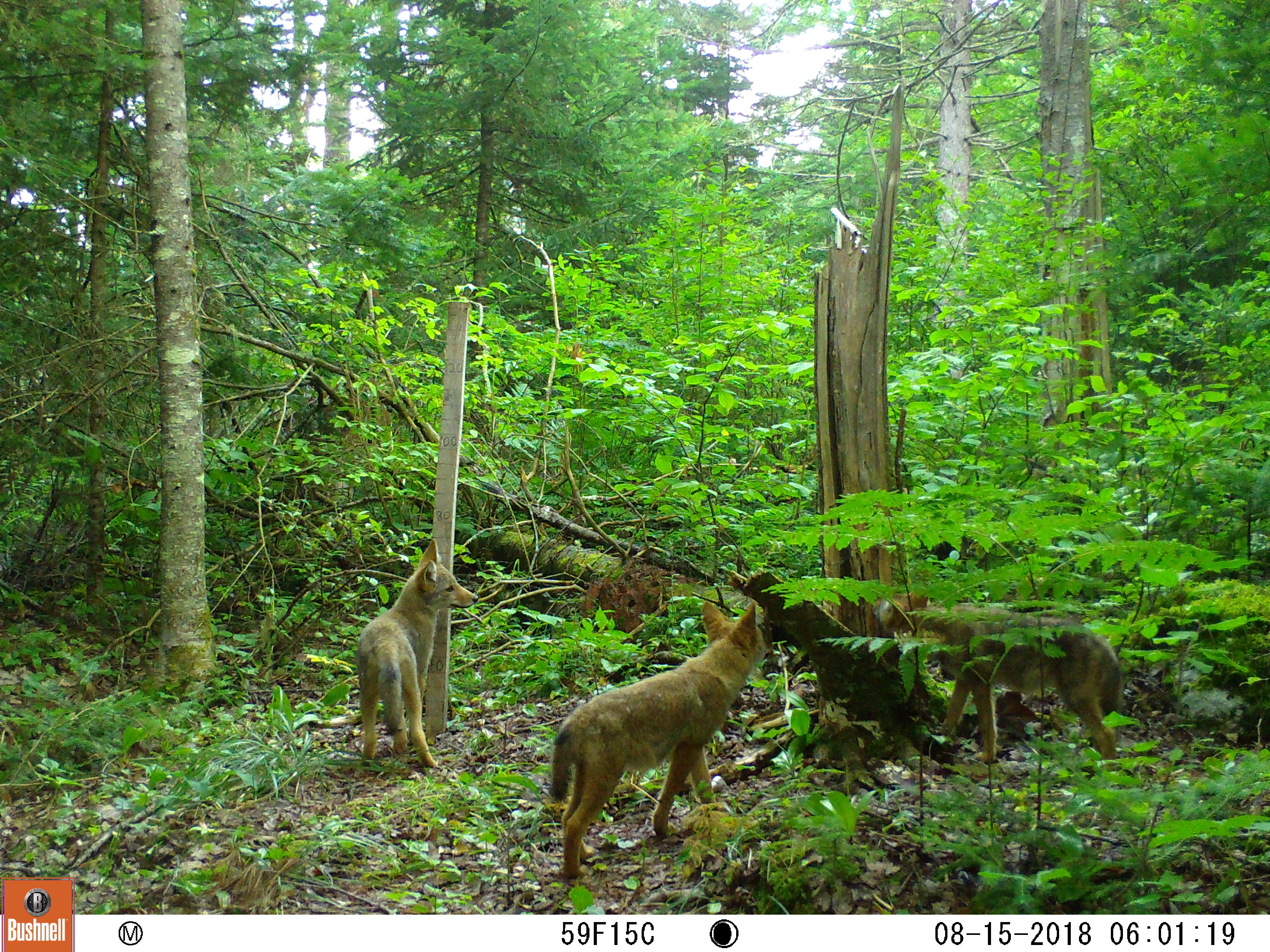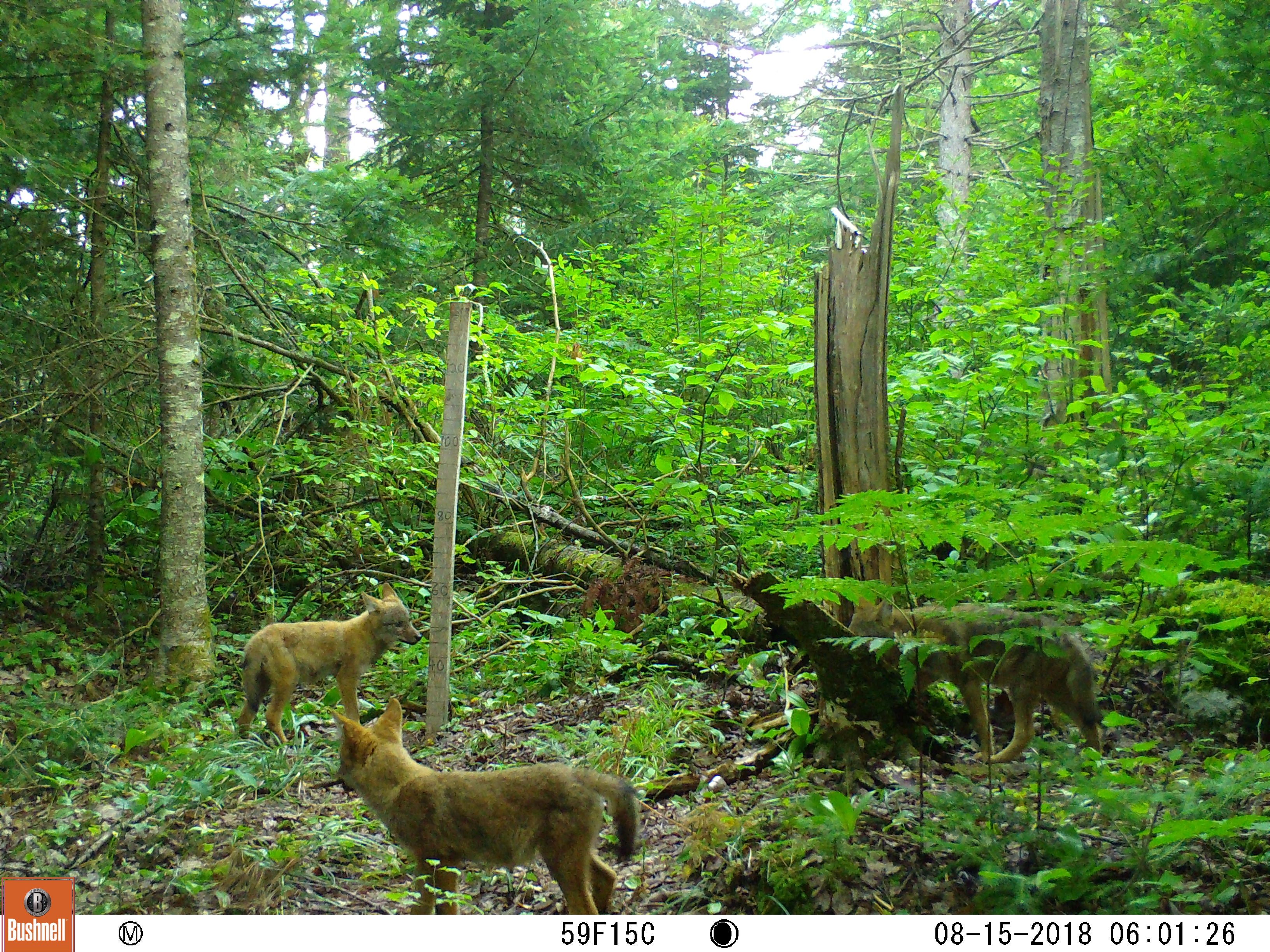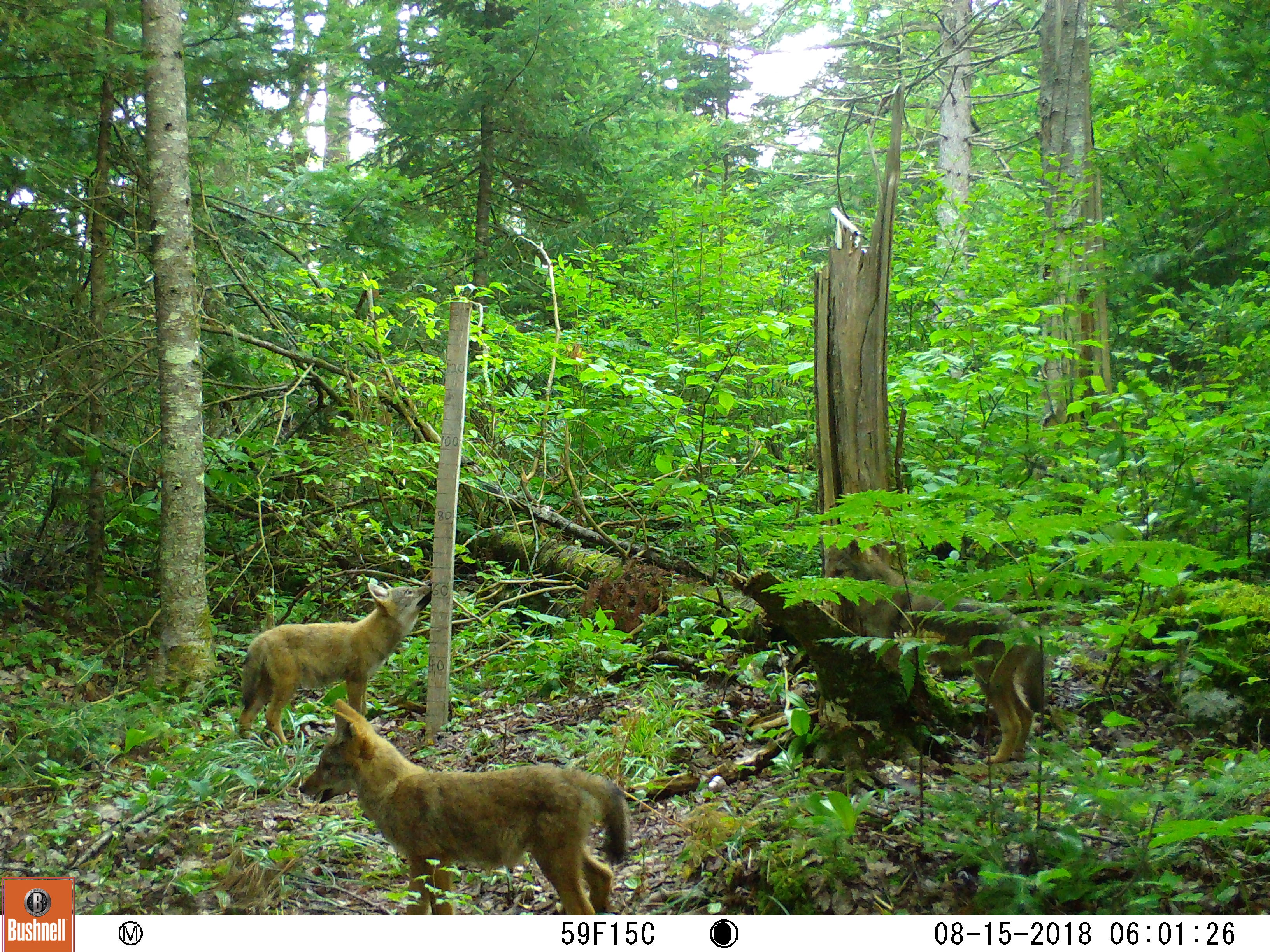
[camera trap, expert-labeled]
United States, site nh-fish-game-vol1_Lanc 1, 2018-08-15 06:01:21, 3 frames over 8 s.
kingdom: Animalia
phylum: Chordata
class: Mammalia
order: Carnivora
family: Canidae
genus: Canis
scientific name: Canis latrans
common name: coyote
Coyote (Canis latrans).